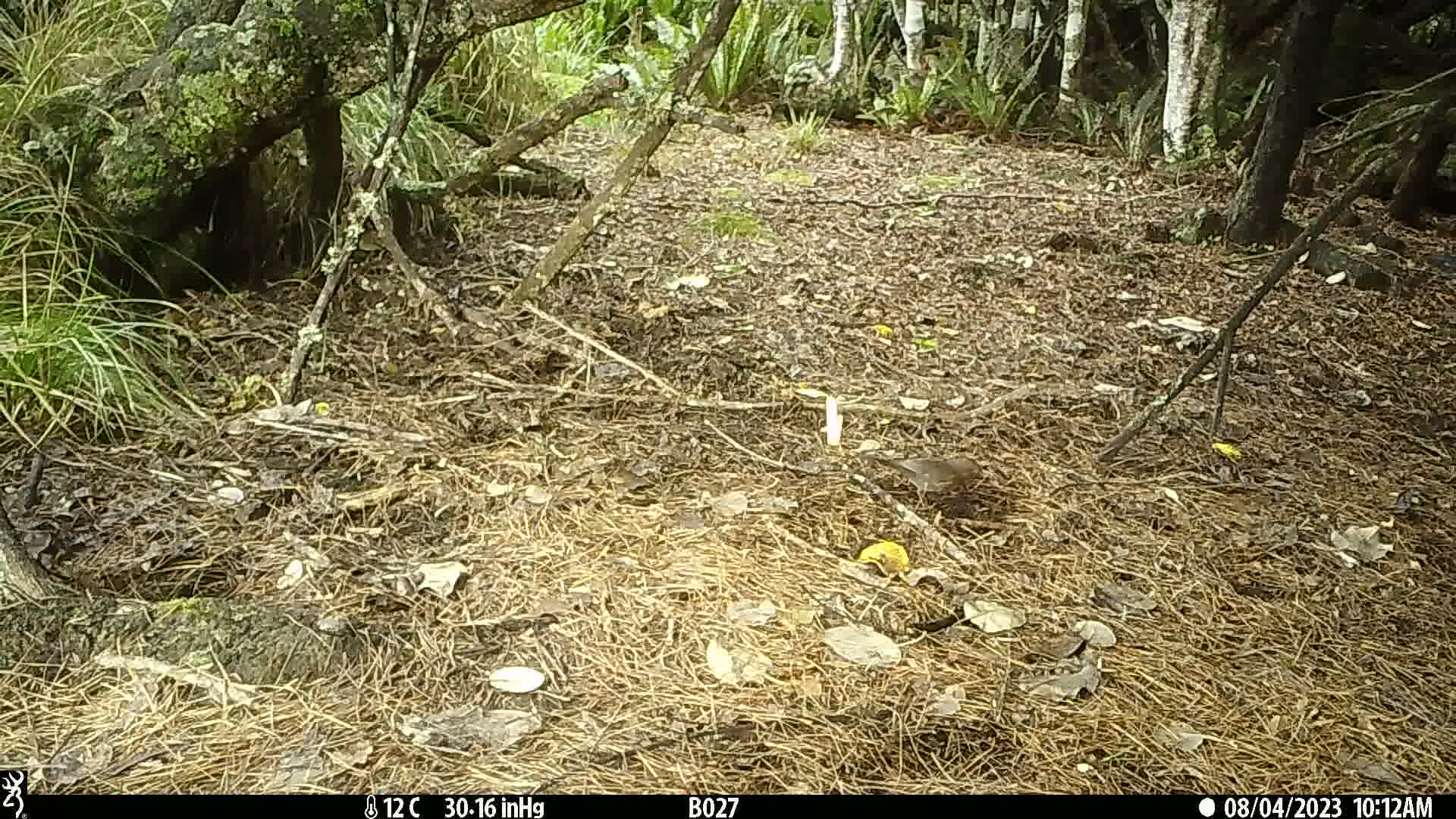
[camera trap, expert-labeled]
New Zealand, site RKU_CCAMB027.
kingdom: Animalia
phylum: Chordata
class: Aves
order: Passeriformes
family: Turdidae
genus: Turdus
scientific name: Turdus merula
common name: eurasian blackbird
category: blackbird